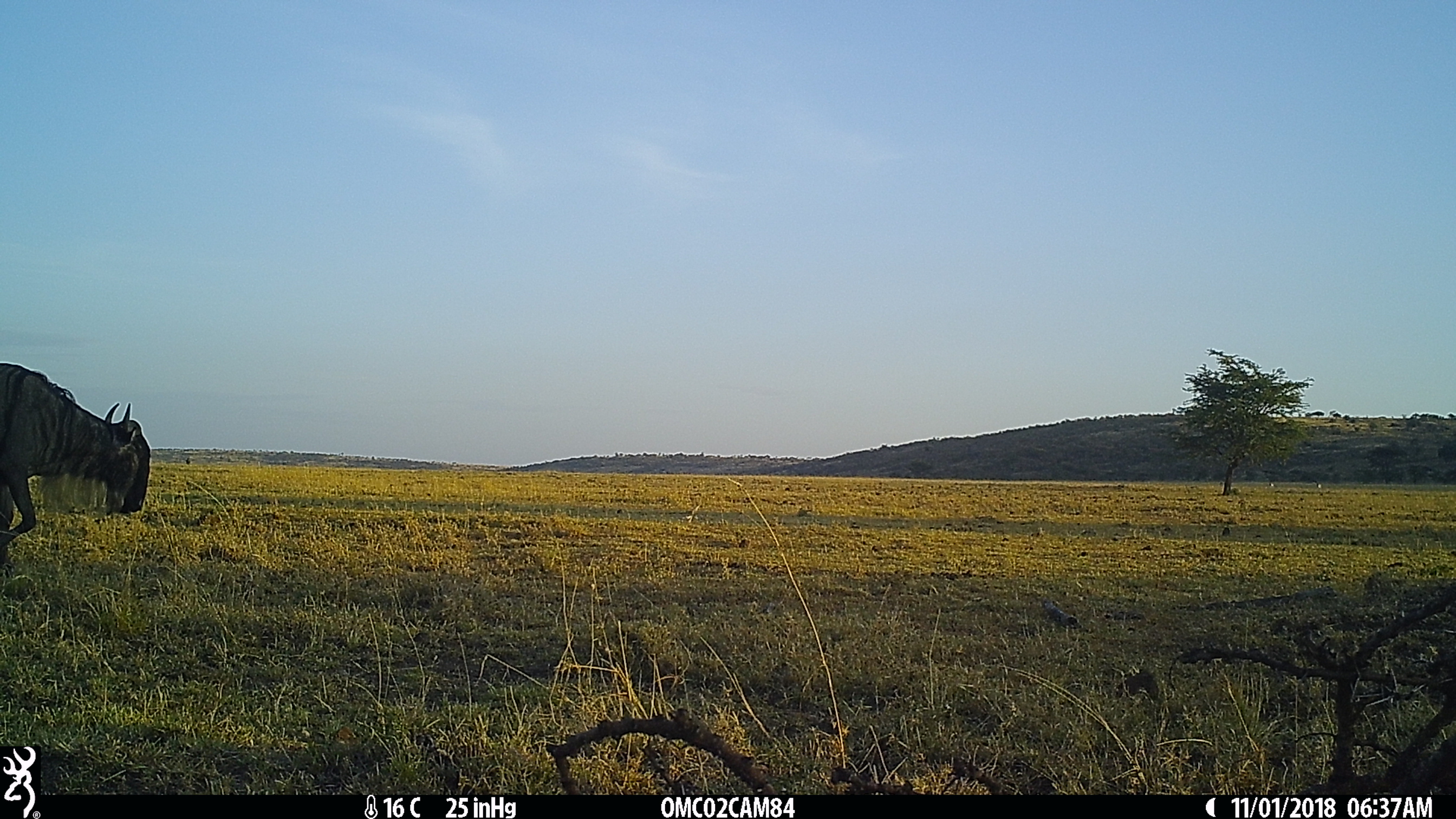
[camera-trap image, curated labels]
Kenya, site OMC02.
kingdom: Animalia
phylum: Chordata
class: Mammalia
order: Artiodactyla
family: Bovidae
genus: Connochaetes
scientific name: Connochaetes taurinus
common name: blue wildebeest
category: wildebeest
Wildebeest (blue wildebeest) (Connochaetes taurinus).